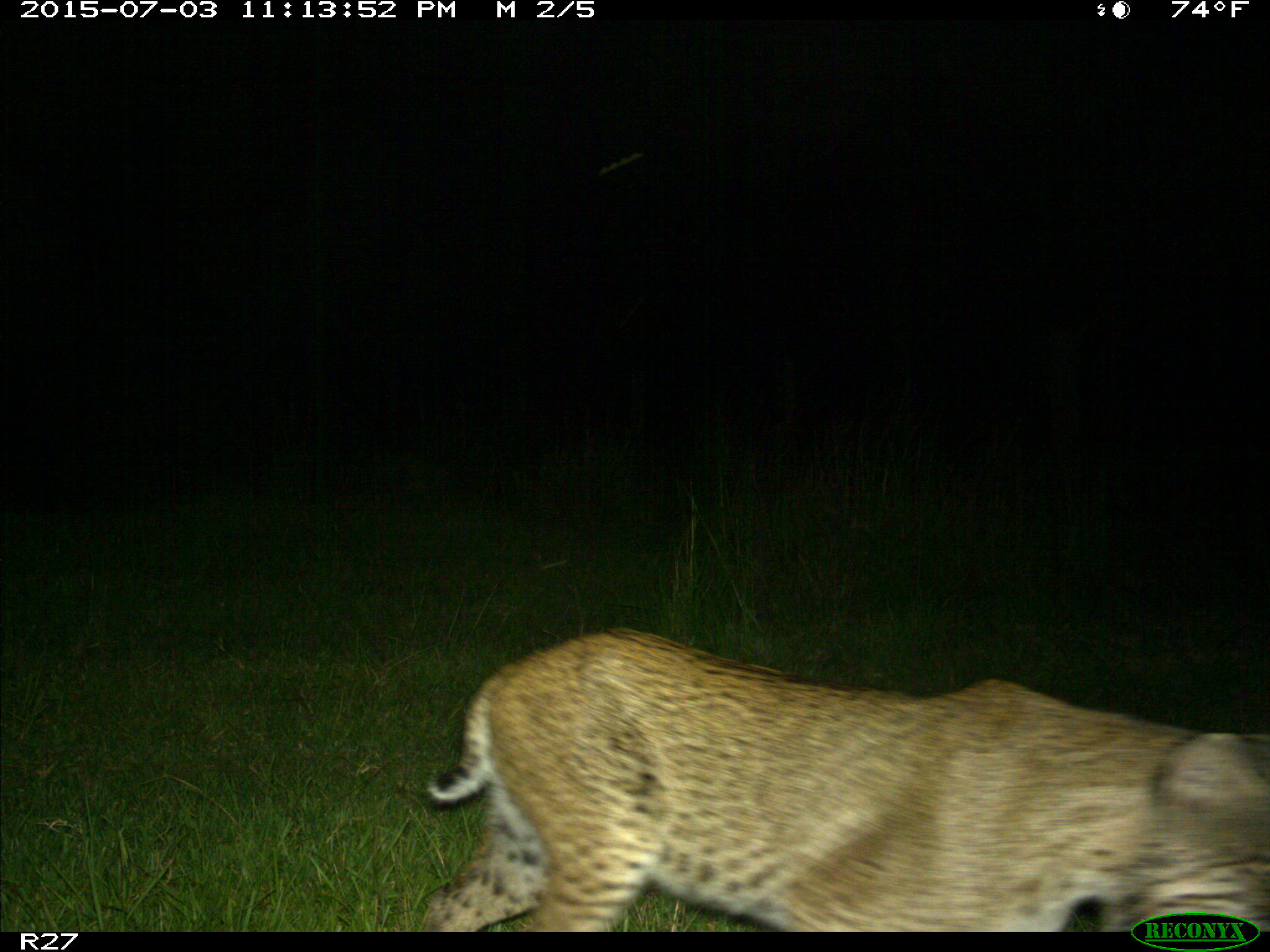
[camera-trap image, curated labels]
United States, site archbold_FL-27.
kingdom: Animalia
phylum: Chordata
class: Mammalia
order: Carnivora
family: Felidae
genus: Lynx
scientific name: Lynx rufus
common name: bobcat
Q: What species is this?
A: Lynx rufus (bobcat).